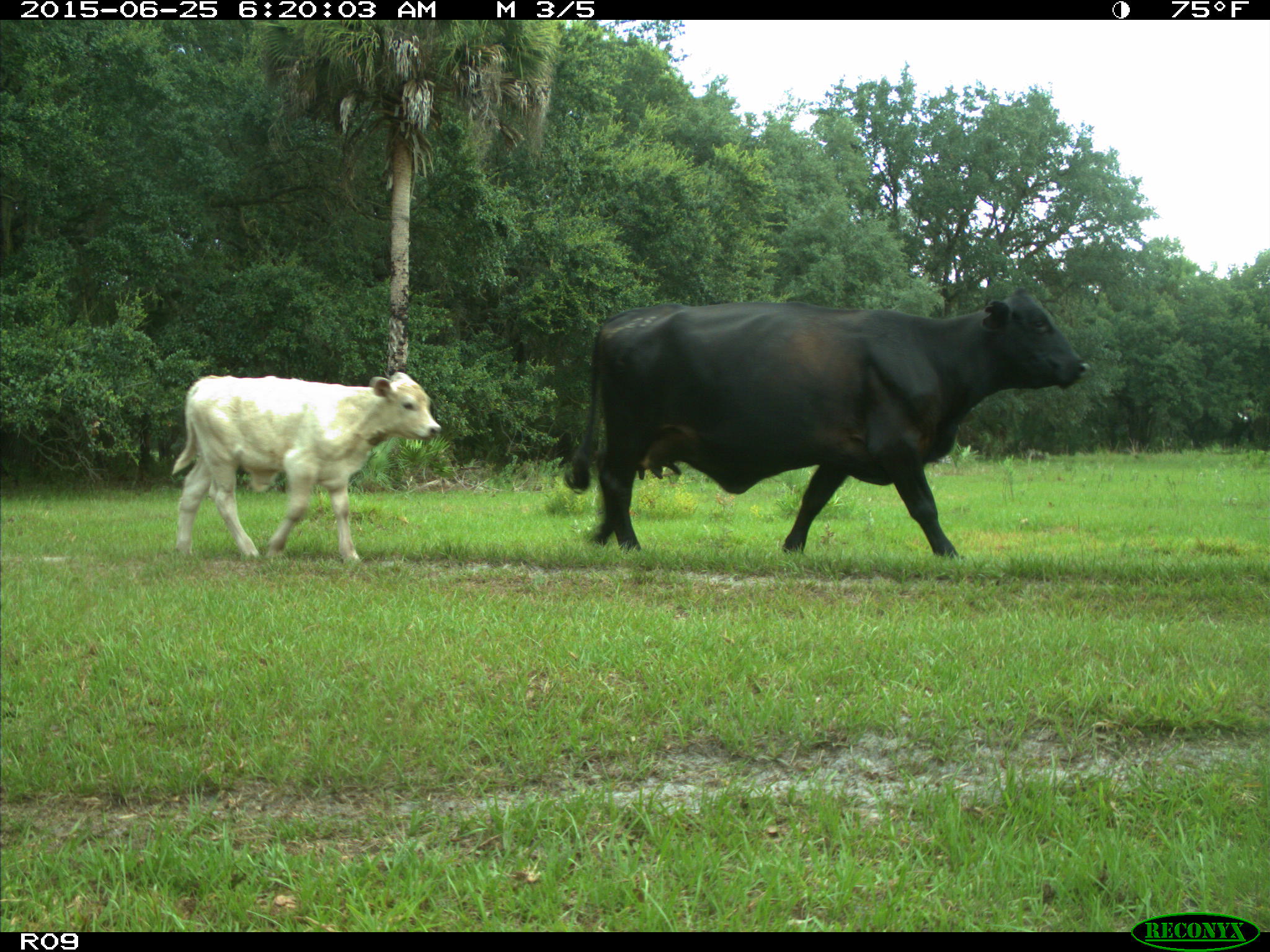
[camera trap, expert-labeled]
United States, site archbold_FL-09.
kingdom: Animalia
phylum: Chordata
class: Mammalia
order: Artiodactyla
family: Bovidae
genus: Bos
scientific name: Bos taurus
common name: domestic cow